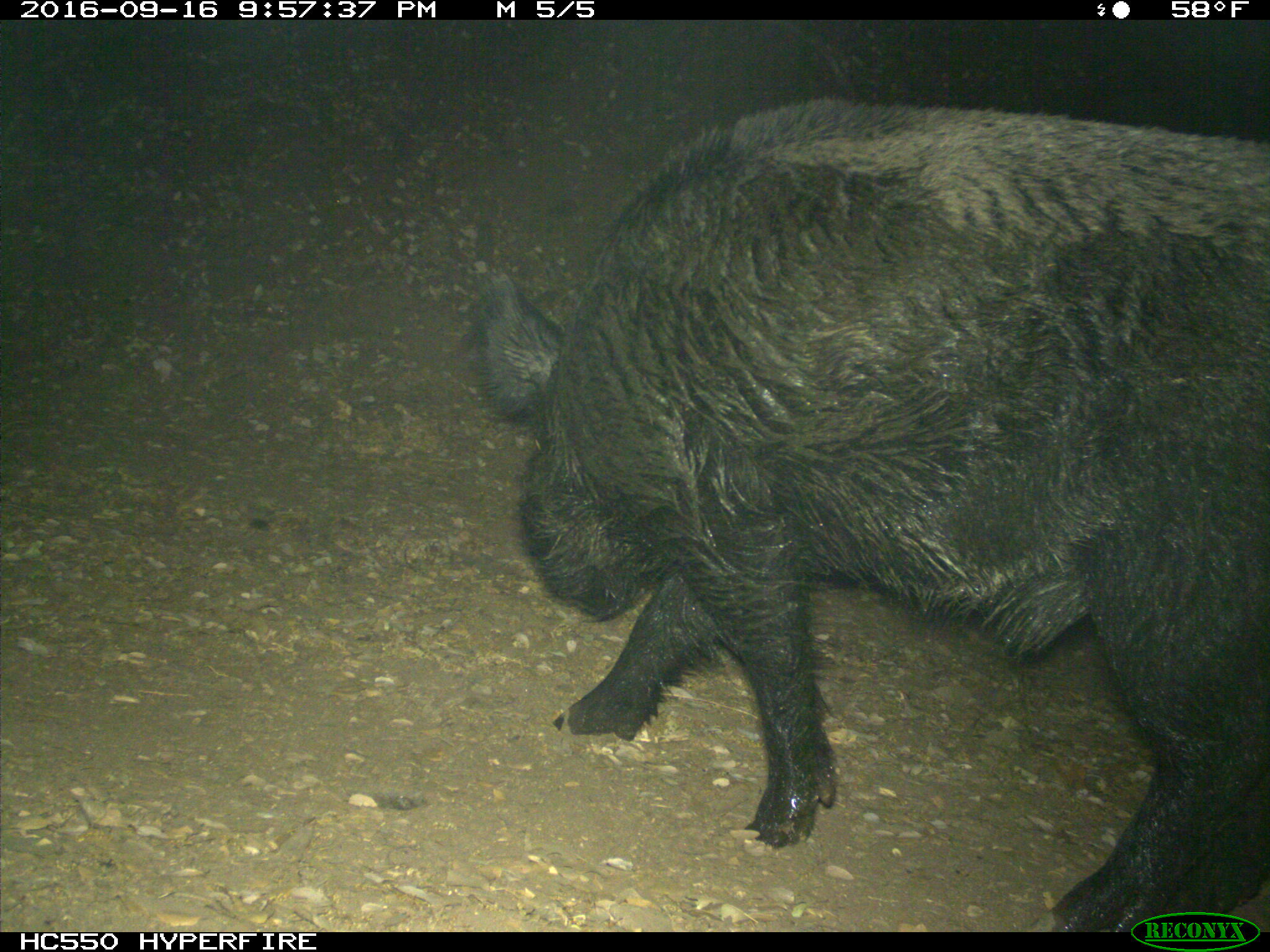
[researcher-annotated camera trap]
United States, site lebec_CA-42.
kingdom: Animalia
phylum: Chordata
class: Mammalia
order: Artiodactyla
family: Suidae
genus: Sus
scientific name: Sus scrofa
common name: wild boar